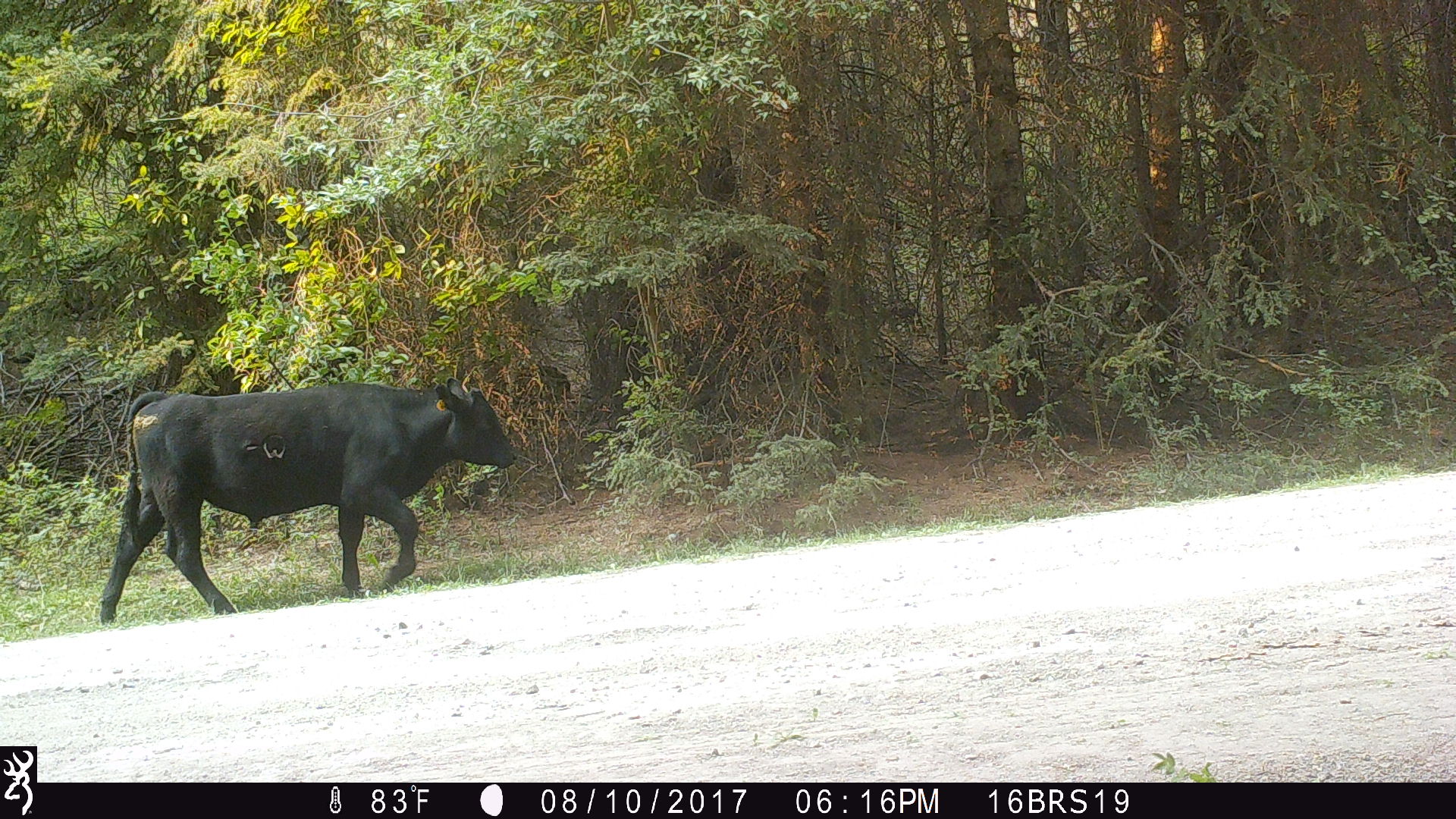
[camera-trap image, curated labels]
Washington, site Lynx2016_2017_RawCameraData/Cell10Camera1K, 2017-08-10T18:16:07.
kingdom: Animalia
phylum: Chordata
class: Mammalia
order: Artiodactyla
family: Bovidae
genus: Bos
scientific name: Bos taurus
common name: domestic cattle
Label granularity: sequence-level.